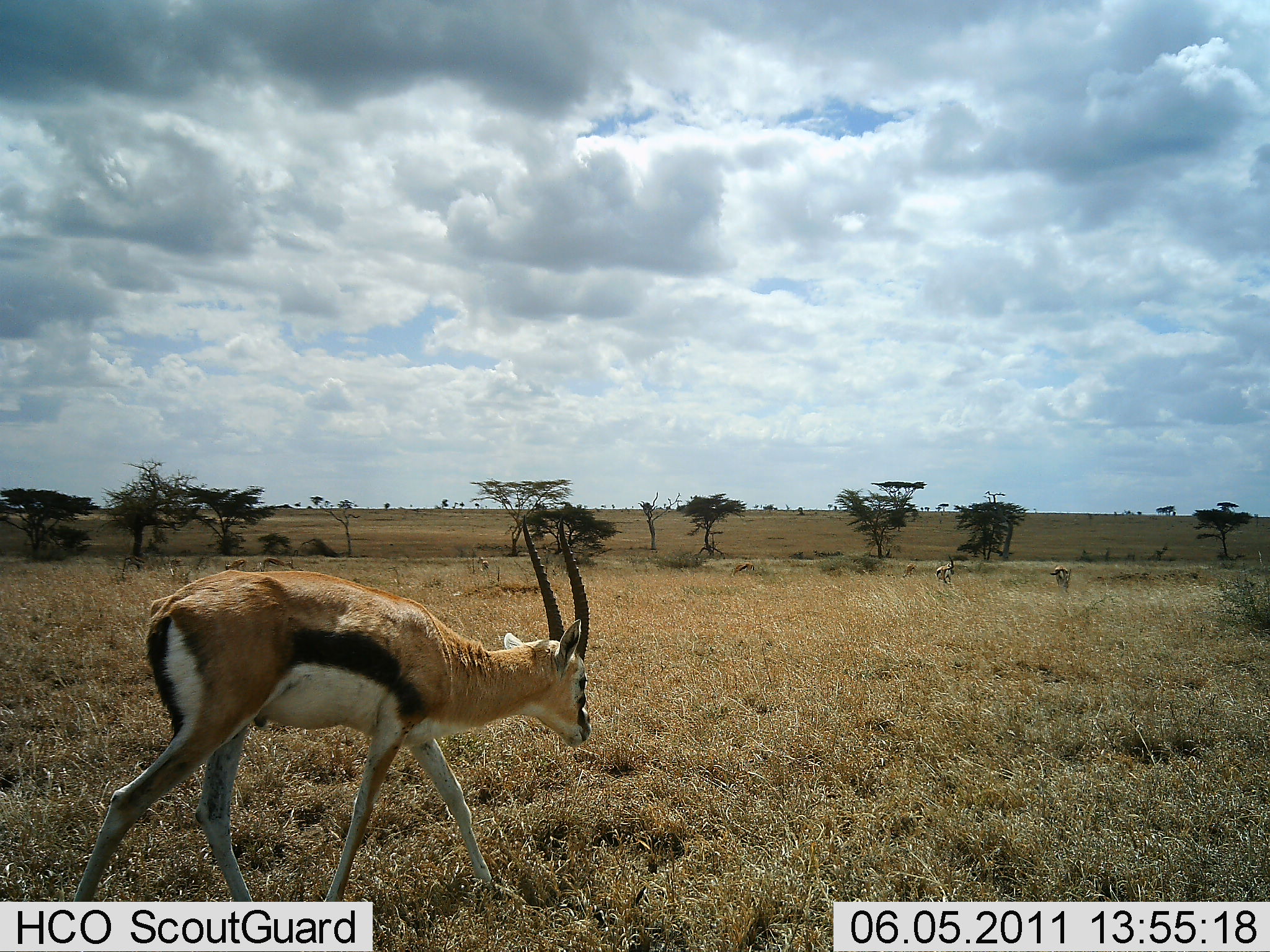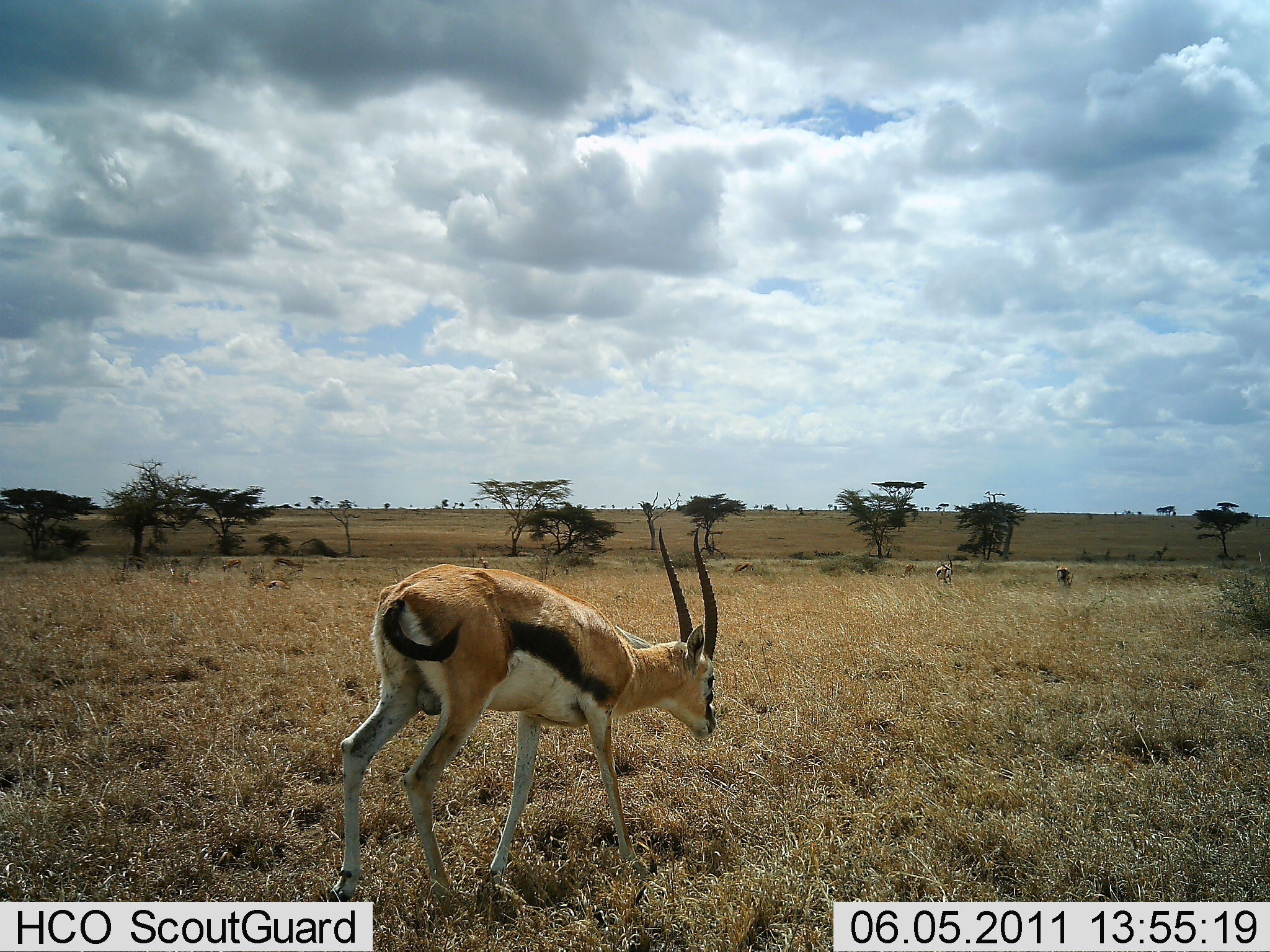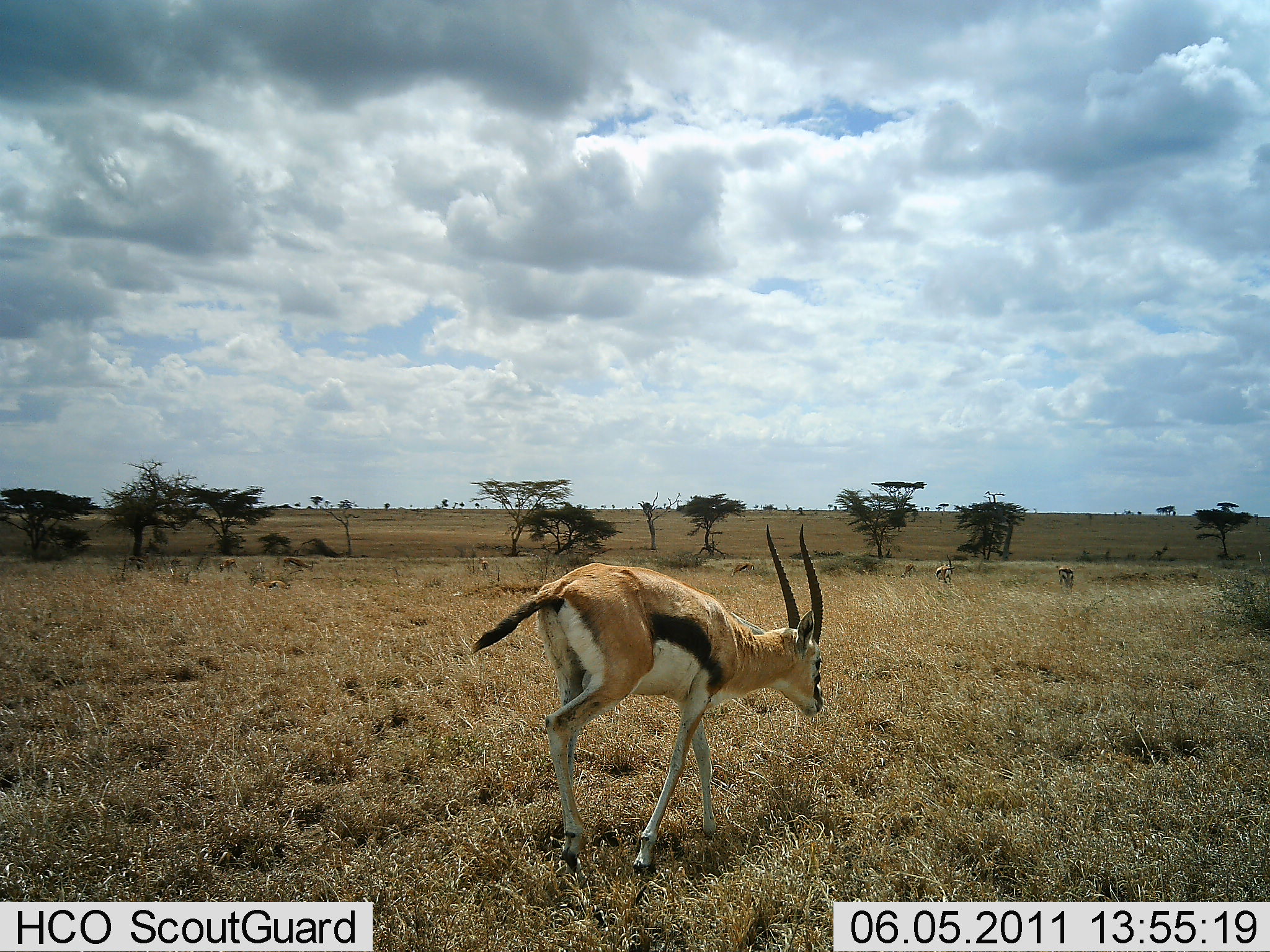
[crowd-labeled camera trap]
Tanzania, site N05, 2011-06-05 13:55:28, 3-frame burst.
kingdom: Animalia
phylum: Chordata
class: Mammalia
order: Artiodactyla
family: Bovidae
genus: Eudorcas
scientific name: Eudorcas thomsonii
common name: thomson's gazelle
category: gazellethomsons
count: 3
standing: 25%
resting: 0%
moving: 92%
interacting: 0%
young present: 0%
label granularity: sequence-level